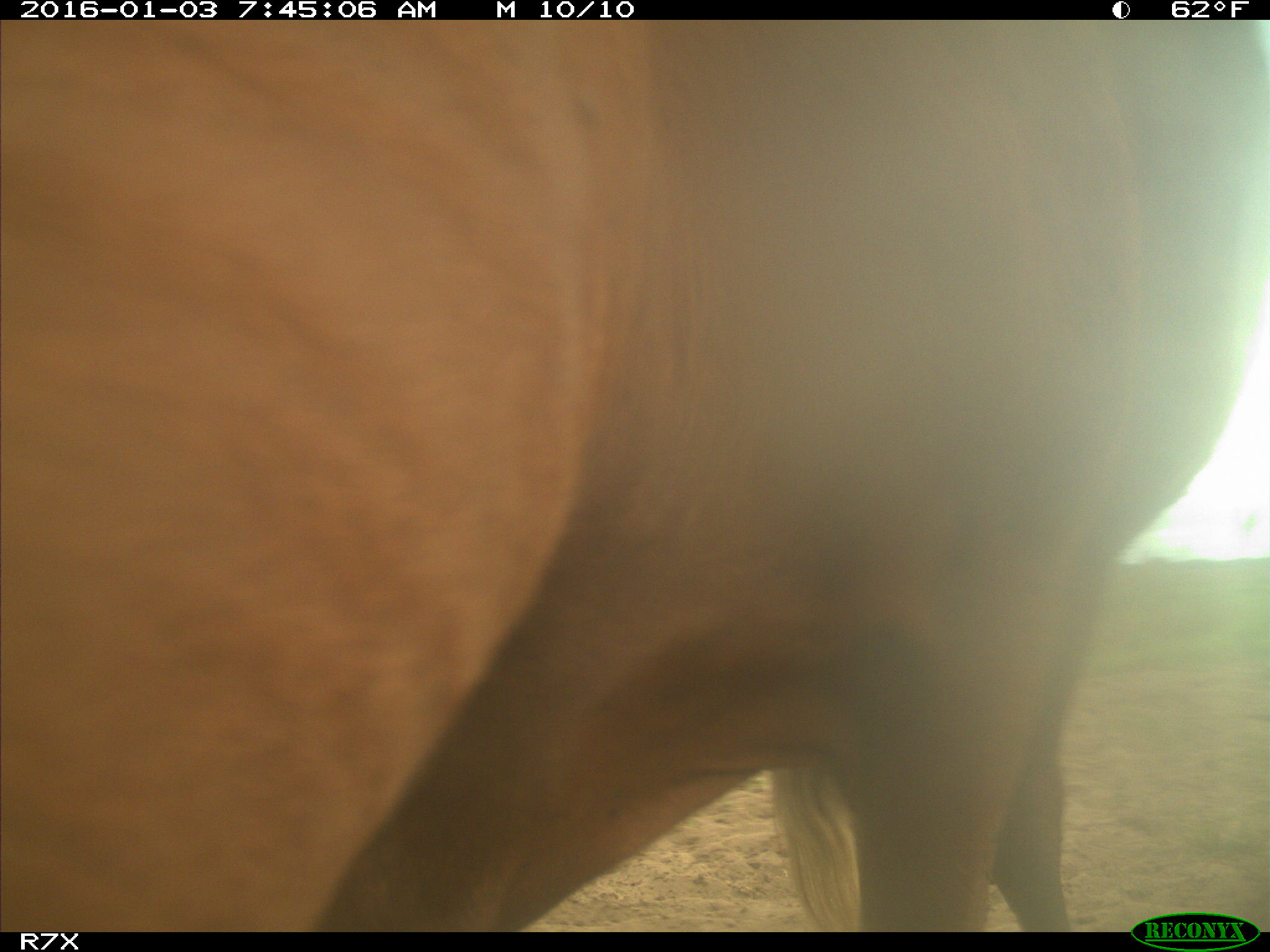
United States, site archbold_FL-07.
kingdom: Animalia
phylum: Chordata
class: Mammalia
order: Artiodactyla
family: Bovidae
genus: Bos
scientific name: Bos taurus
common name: domestic cow